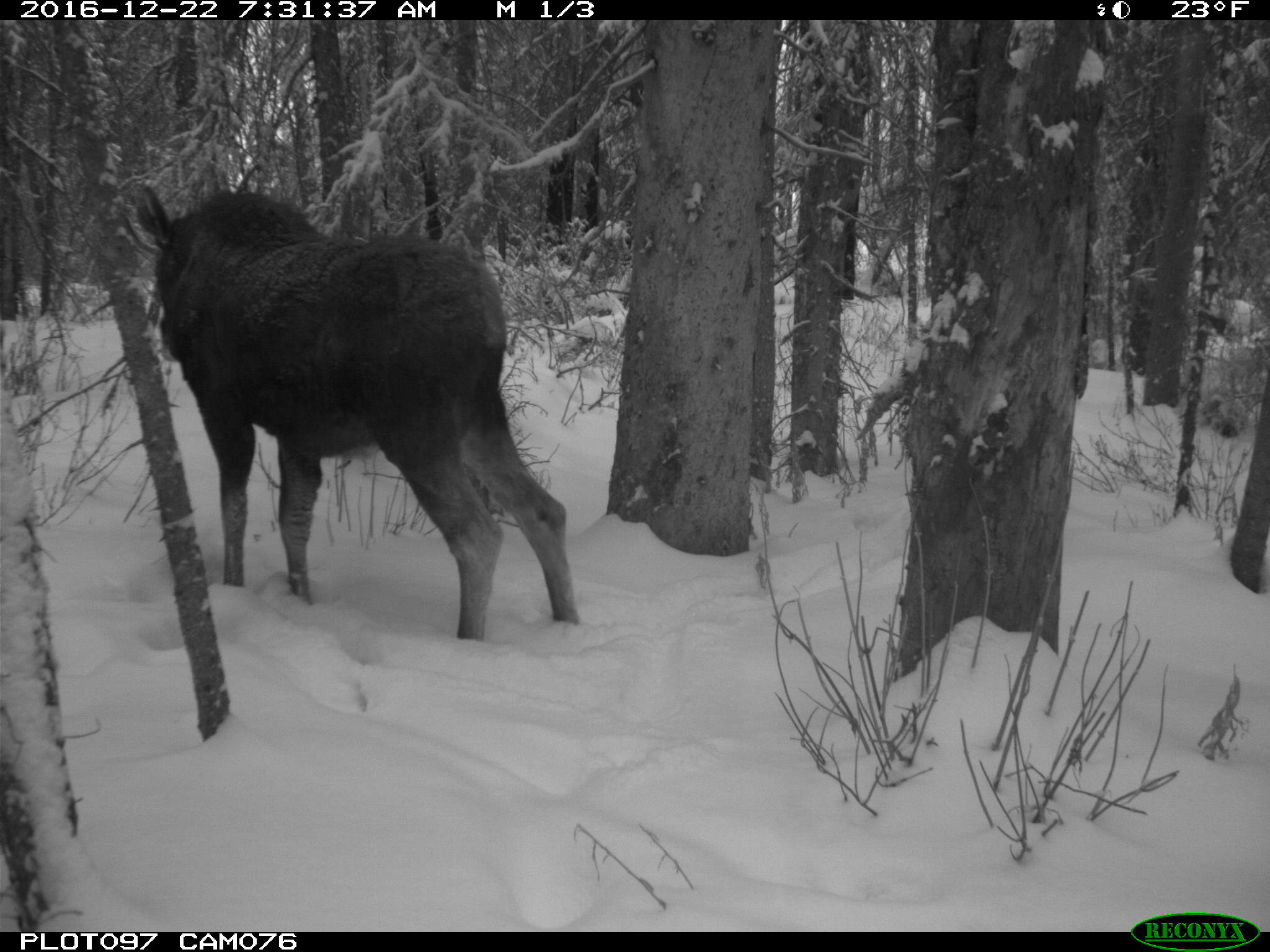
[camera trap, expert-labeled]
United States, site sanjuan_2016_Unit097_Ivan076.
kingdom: Animalia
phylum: Chordata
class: Mammalia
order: Artiodactyla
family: Cervidae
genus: Alces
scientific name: Alces alces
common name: moose